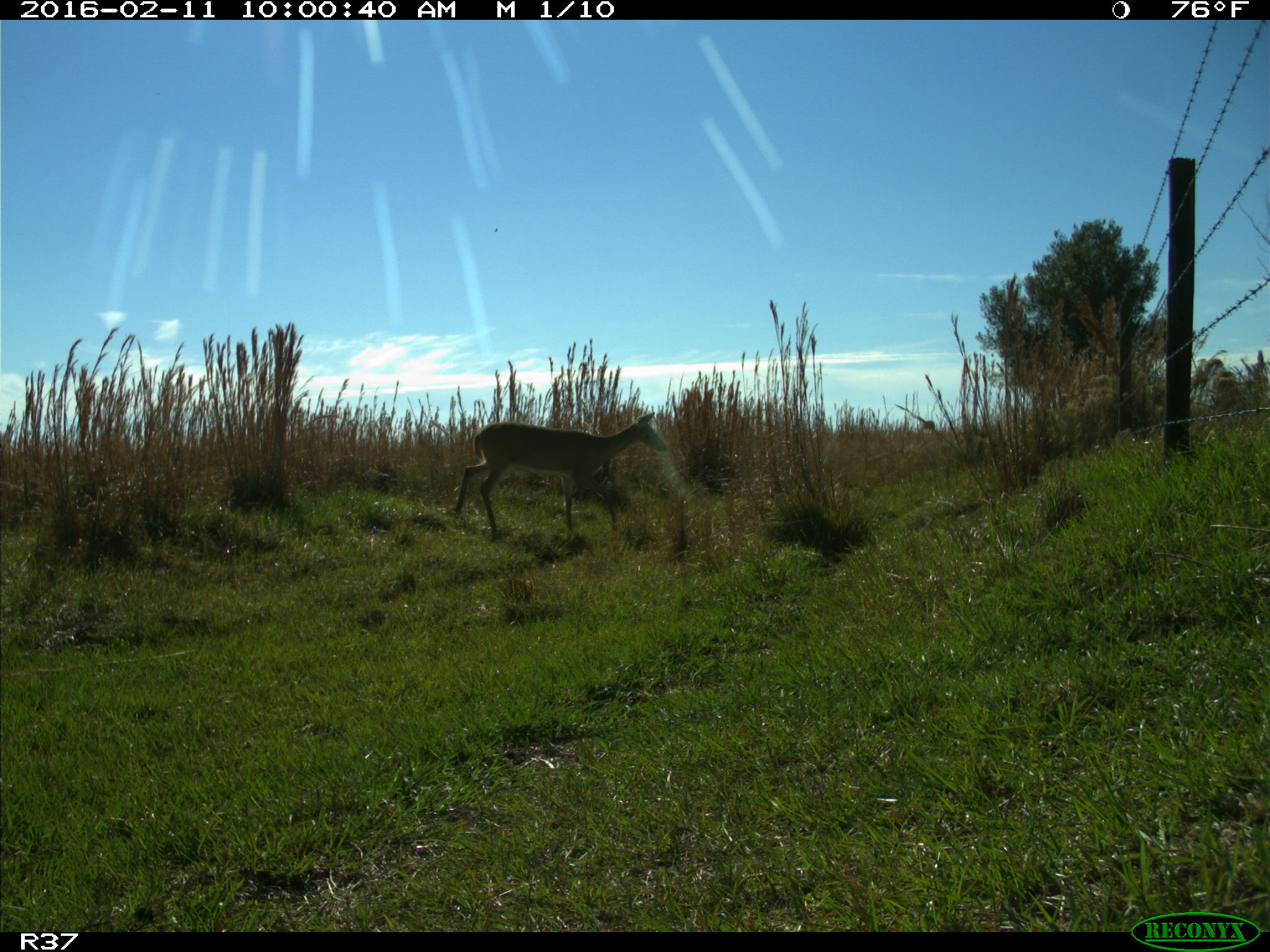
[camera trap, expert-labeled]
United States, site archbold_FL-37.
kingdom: Animalia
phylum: Chordata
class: Mammalia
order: Artiodactyla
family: Cervidae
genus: Odocoileus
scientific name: Odocoileus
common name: deer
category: unidentified deer